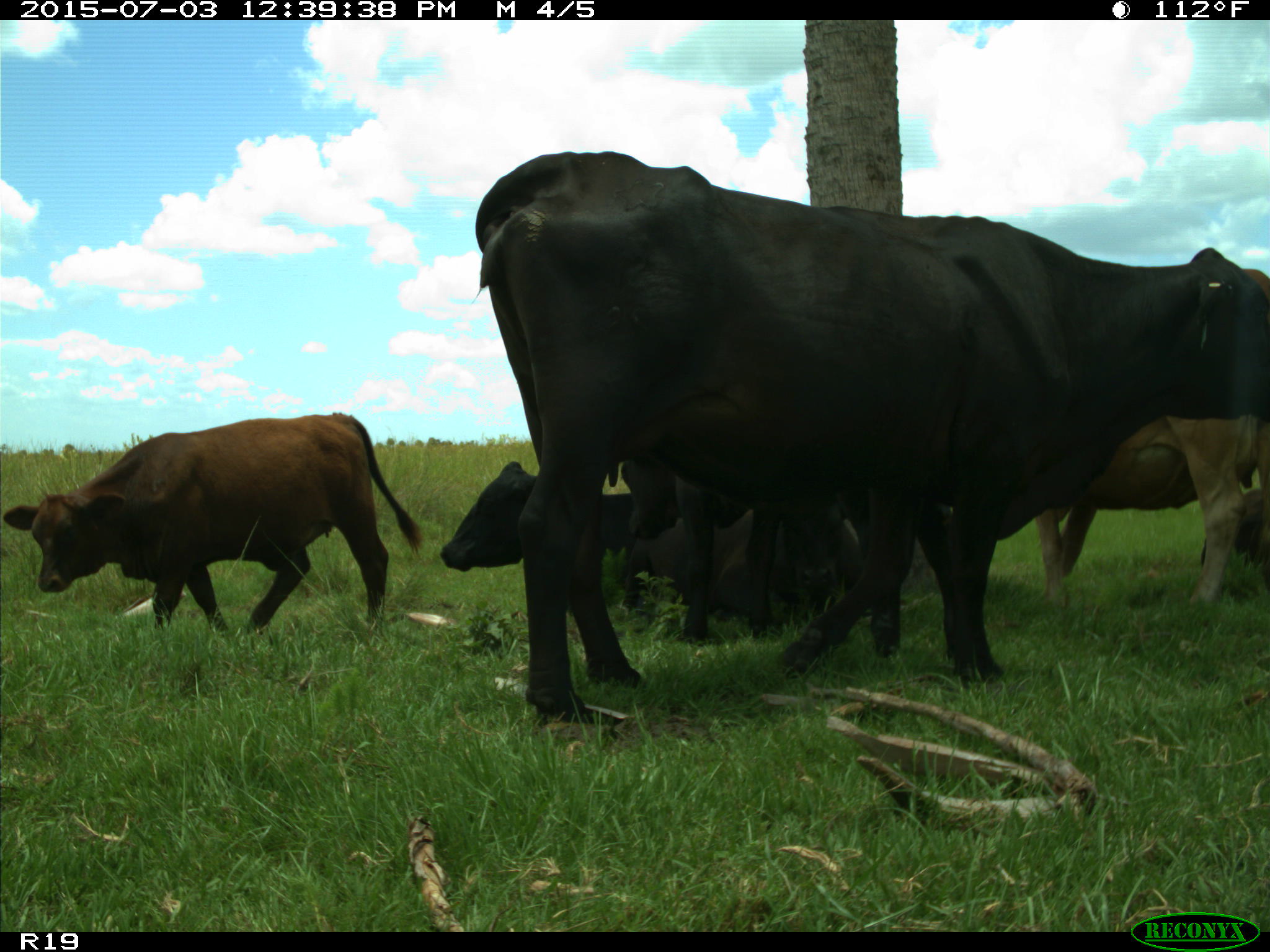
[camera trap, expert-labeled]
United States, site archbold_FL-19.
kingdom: Animalia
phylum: Chordata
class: Mammalia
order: Artiodactyla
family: Bovidae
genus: Bos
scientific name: Bos taurus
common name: domestic cow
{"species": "Bos taurus (domestic cow)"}